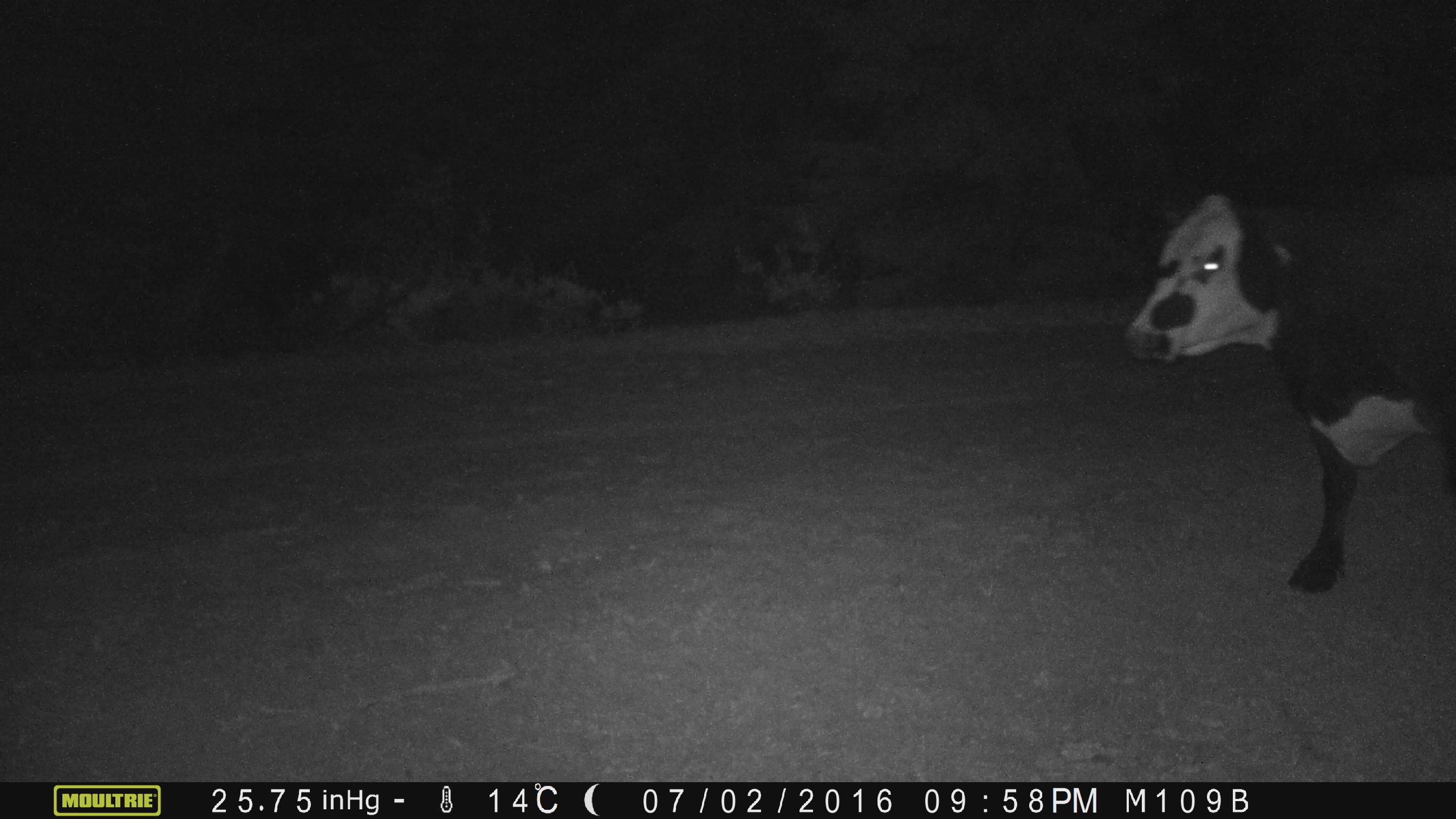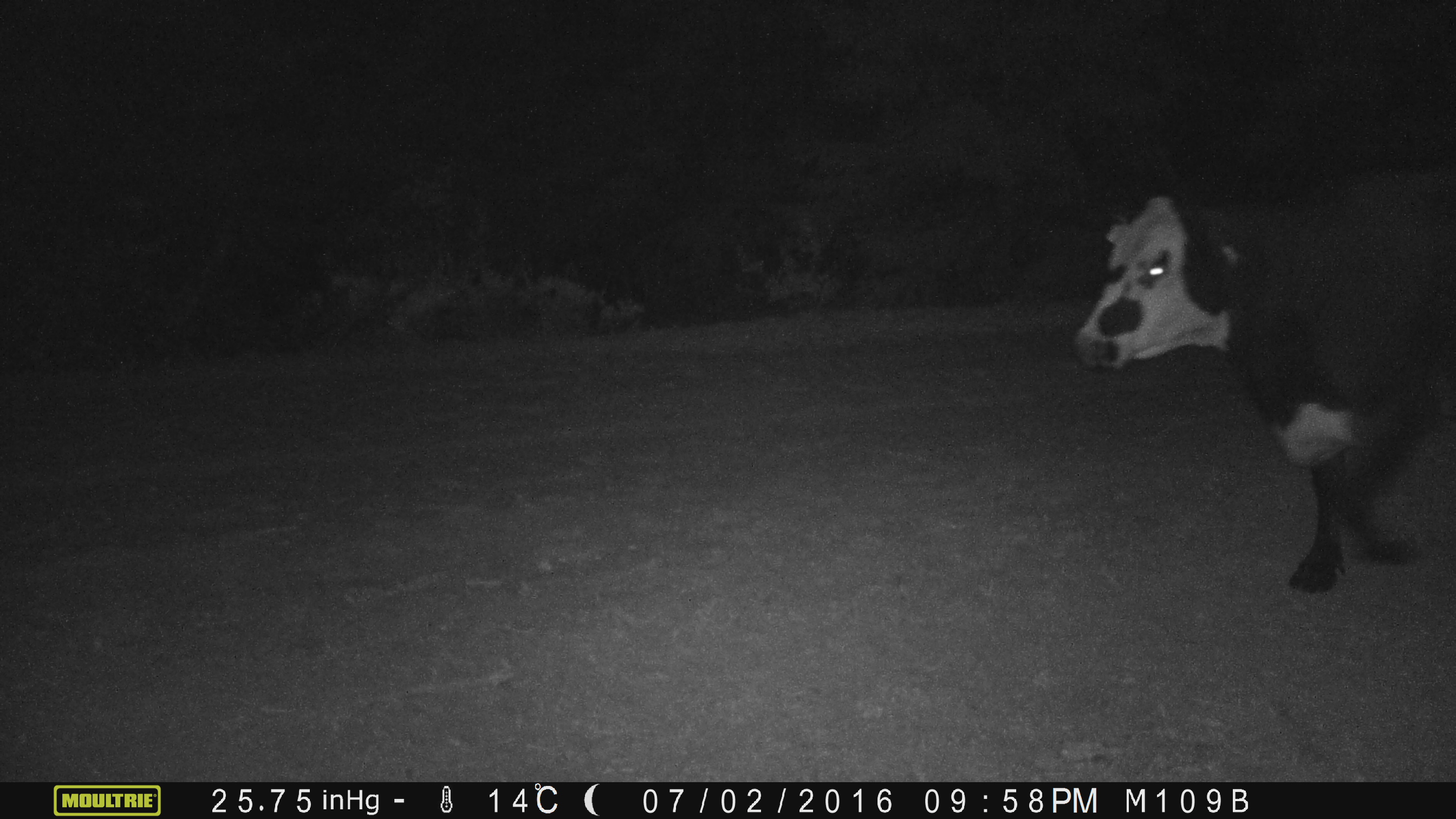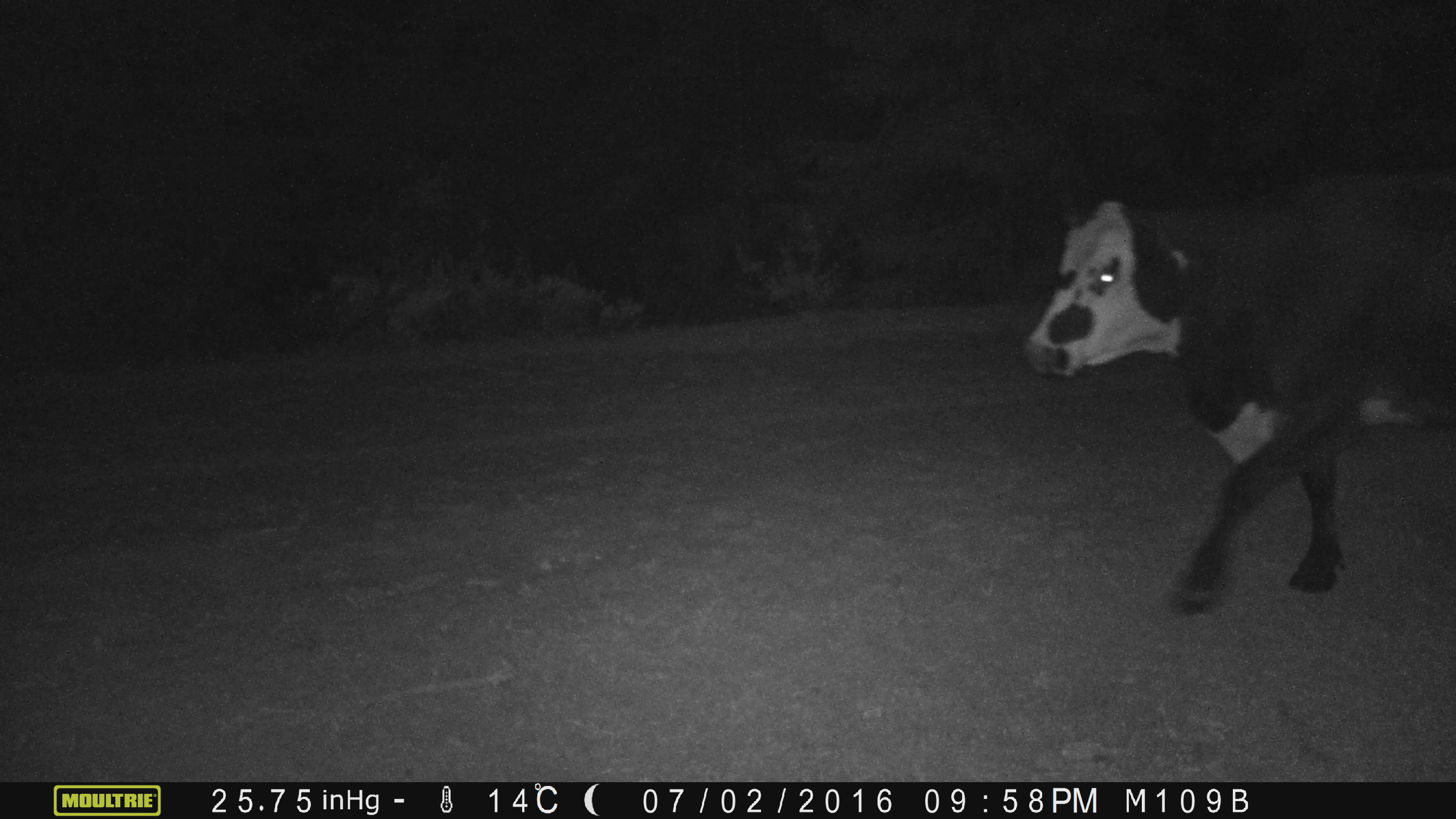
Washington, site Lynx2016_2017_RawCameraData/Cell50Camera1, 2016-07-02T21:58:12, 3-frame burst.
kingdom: Animalia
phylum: Chordata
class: Mammalia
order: Artiodactyla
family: Bovidae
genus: Bos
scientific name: Bos taurus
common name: domestic cattle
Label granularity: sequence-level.